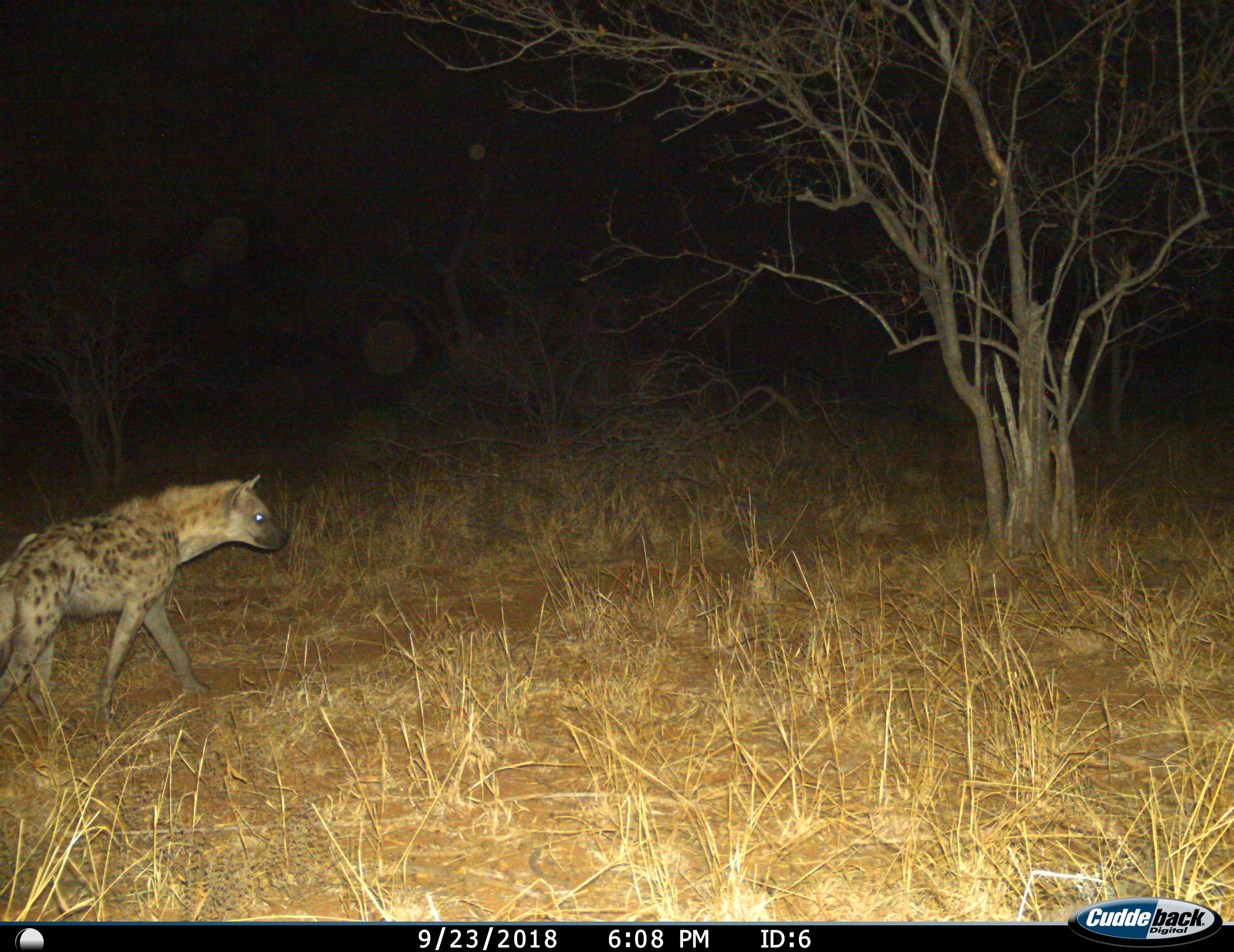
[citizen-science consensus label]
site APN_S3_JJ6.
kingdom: Animalia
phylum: Chordata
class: Mammalia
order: Carnivora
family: Hyaenidae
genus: Crocuta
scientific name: Crocuta crocuta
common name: spotted hyena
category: hyenaspotted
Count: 1.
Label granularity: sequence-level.